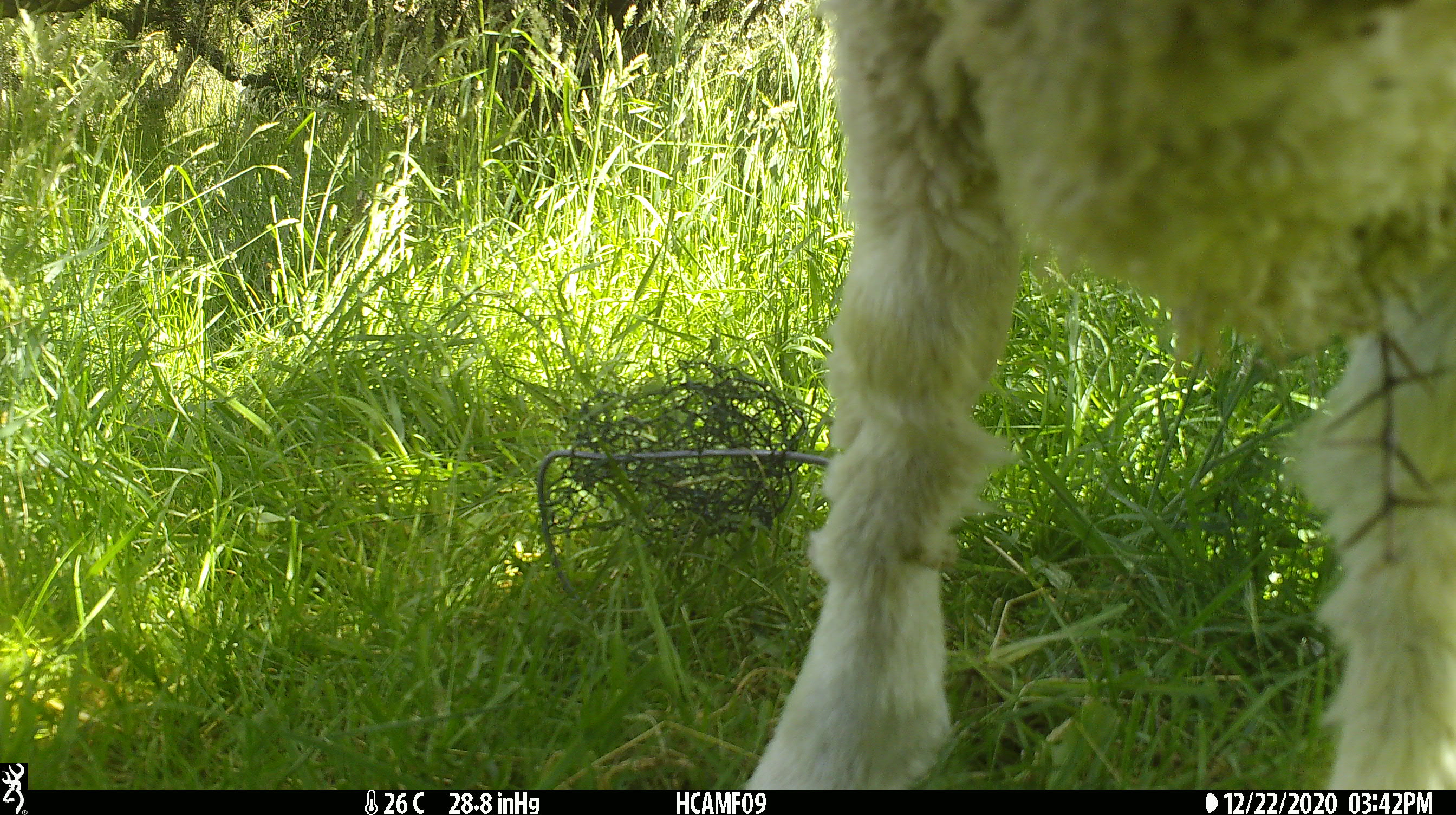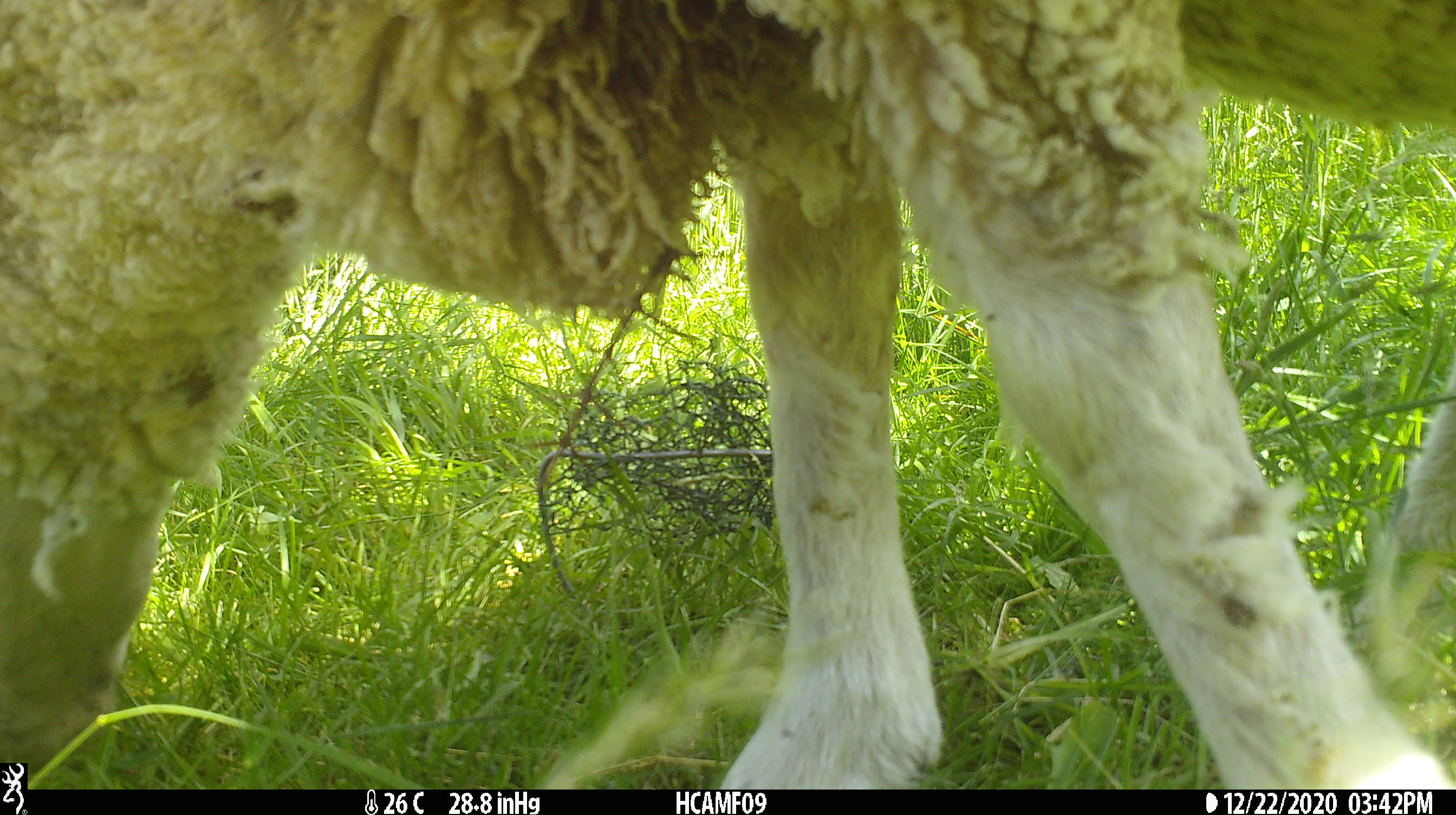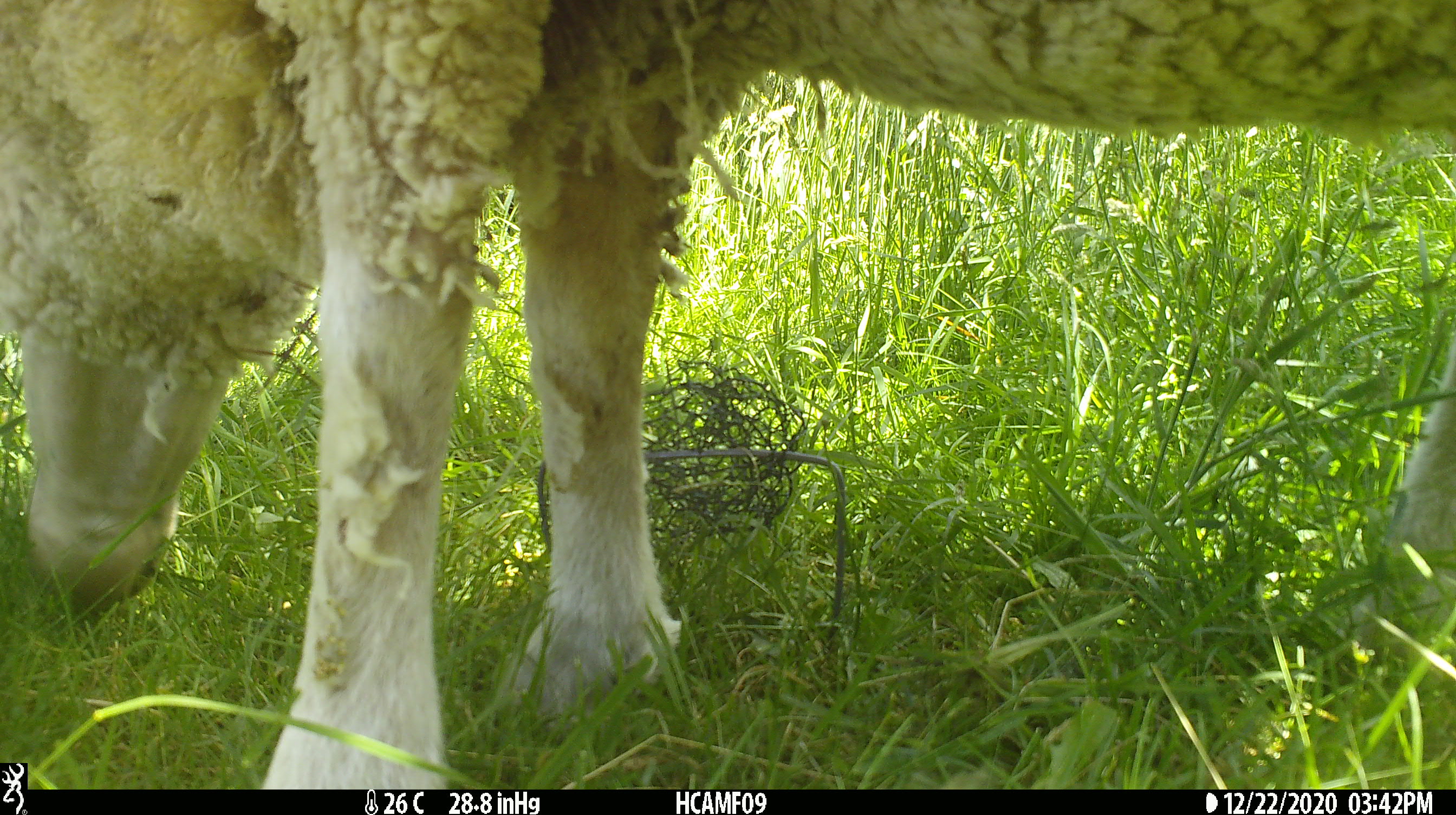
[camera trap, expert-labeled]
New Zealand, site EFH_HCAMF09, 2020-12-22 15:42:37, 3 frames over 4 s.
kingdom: Animalia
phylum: Chordata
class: Mammalia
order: Artiodactyla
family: Bovidae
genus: Ovis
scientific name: Ovis aries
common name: domestic sheep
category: sheep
Sheep (domestic sheep) (Ovis aries).